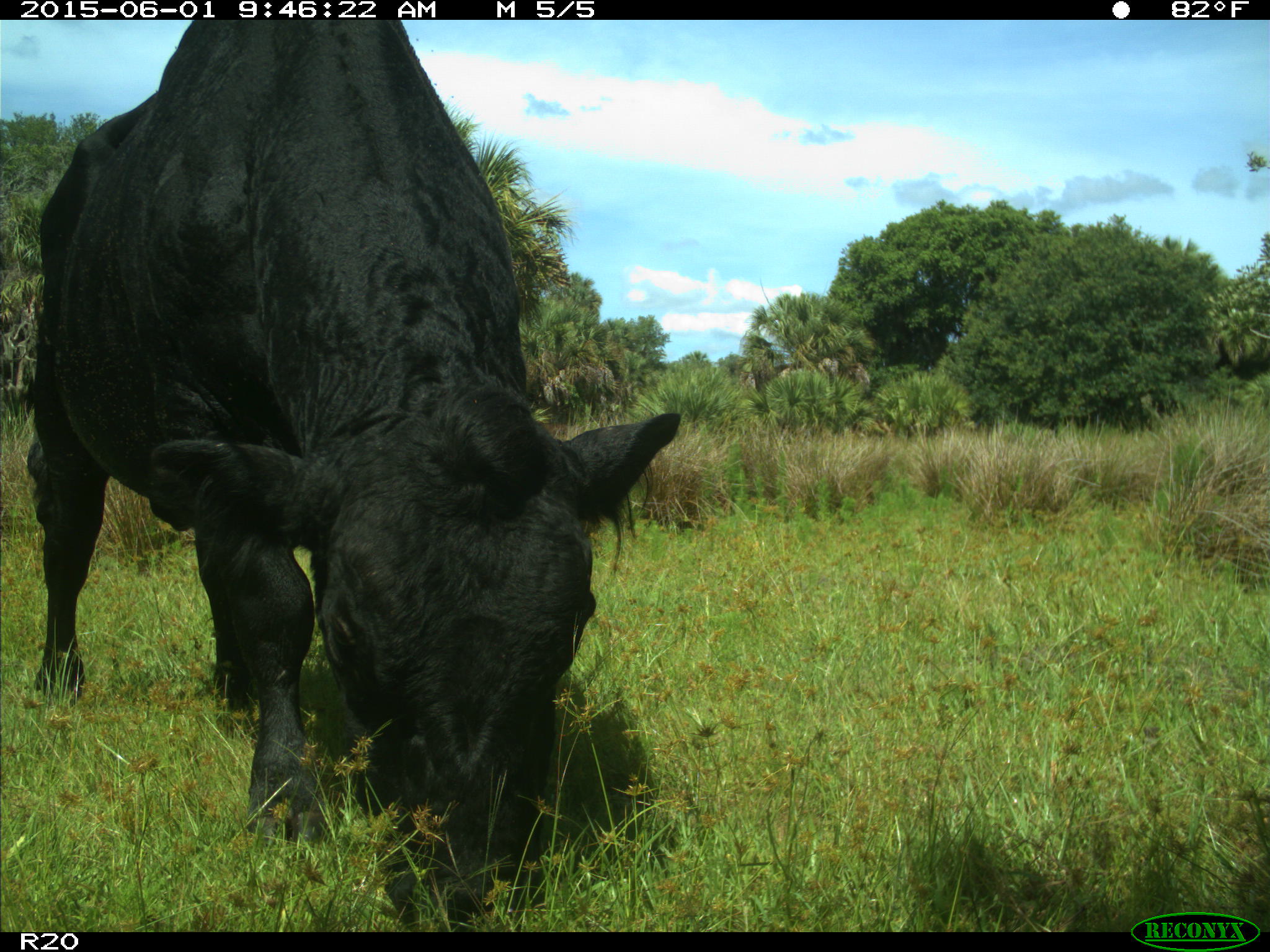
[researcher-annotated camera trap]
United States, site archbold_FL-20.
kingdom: Animalia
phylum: Chordata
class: Mammalia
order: Artiodactyla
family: Bovidae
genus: Bos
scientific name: Bos taurus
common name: domestic cow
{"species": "Bos taurus (domestic cow)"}